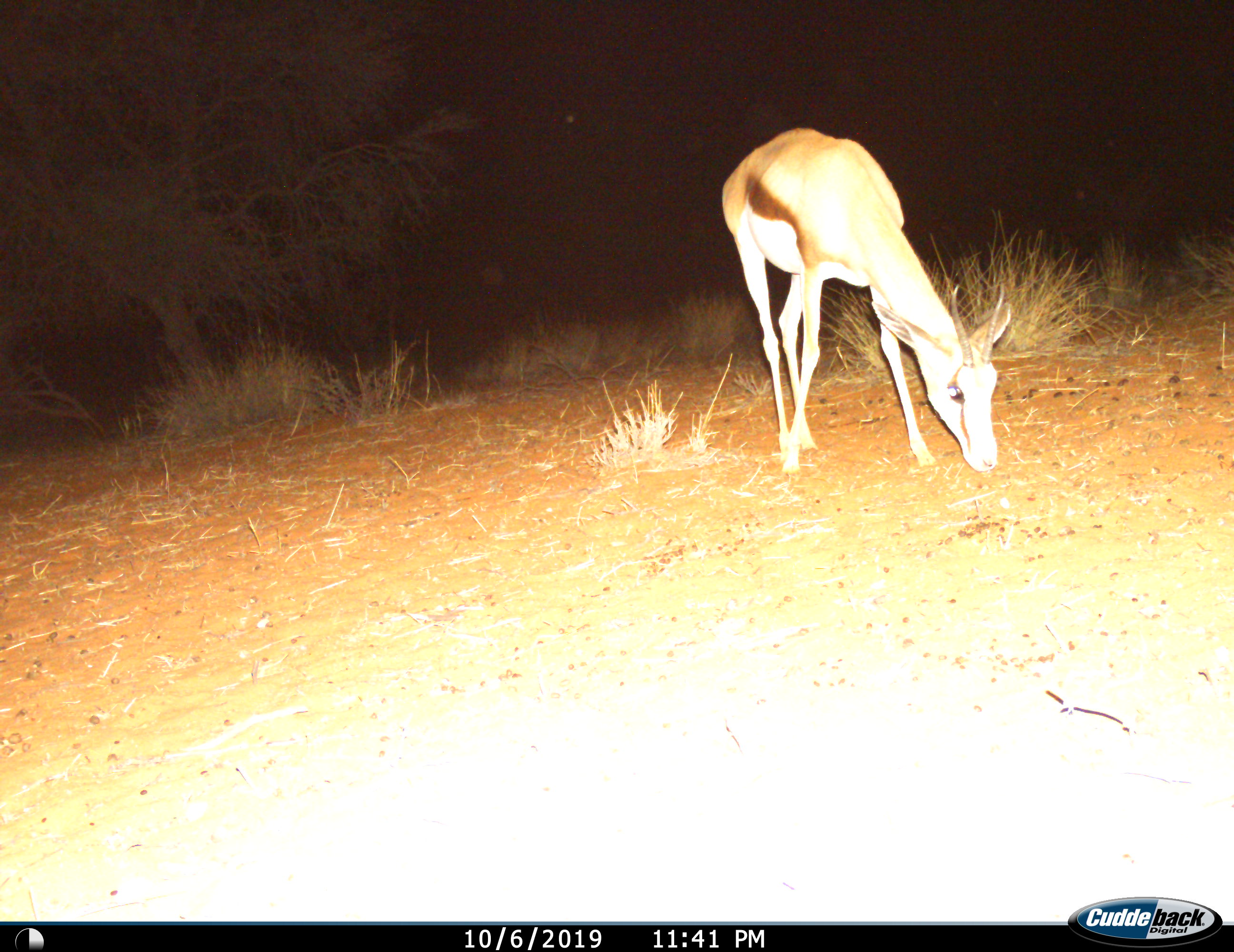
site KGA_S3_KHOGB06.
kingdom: Animalia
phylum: Chordata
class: Mammalia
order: Artiodactyla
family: Bovidae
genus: Antidorcas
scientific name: Antidorcas marsupialis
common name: springbok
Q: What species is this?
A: Springbok (Antidorcas marsupialis).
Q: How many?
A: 1.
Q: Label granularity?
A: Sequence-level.